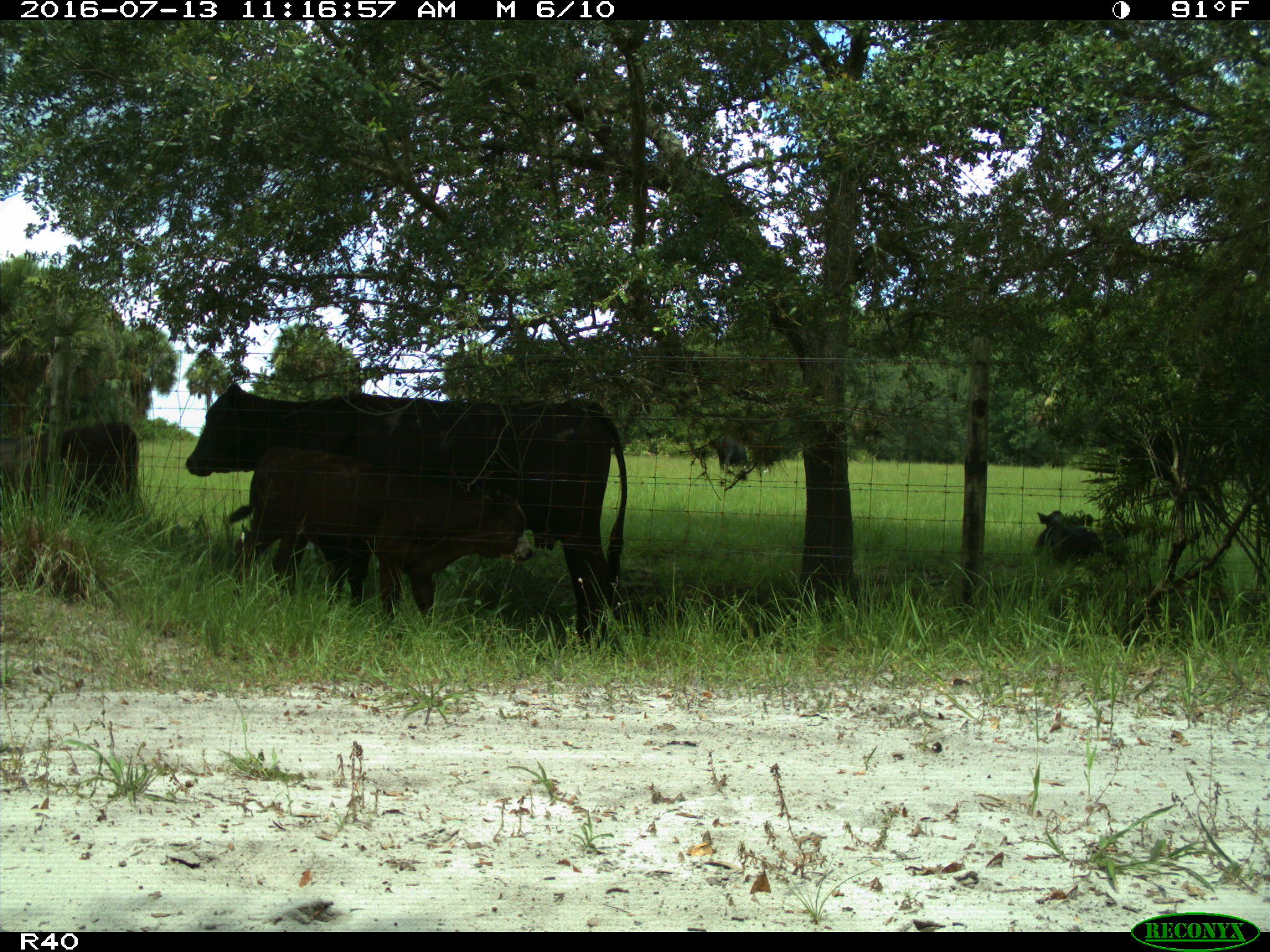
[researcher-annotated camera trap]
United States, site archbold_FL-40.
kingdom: Animalia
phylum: Chordata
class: Mammalia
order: Artiodactyla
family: Bovidae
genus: Bos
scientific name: Bos taurus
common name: domestic cow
Bos taurus (domestic cow).